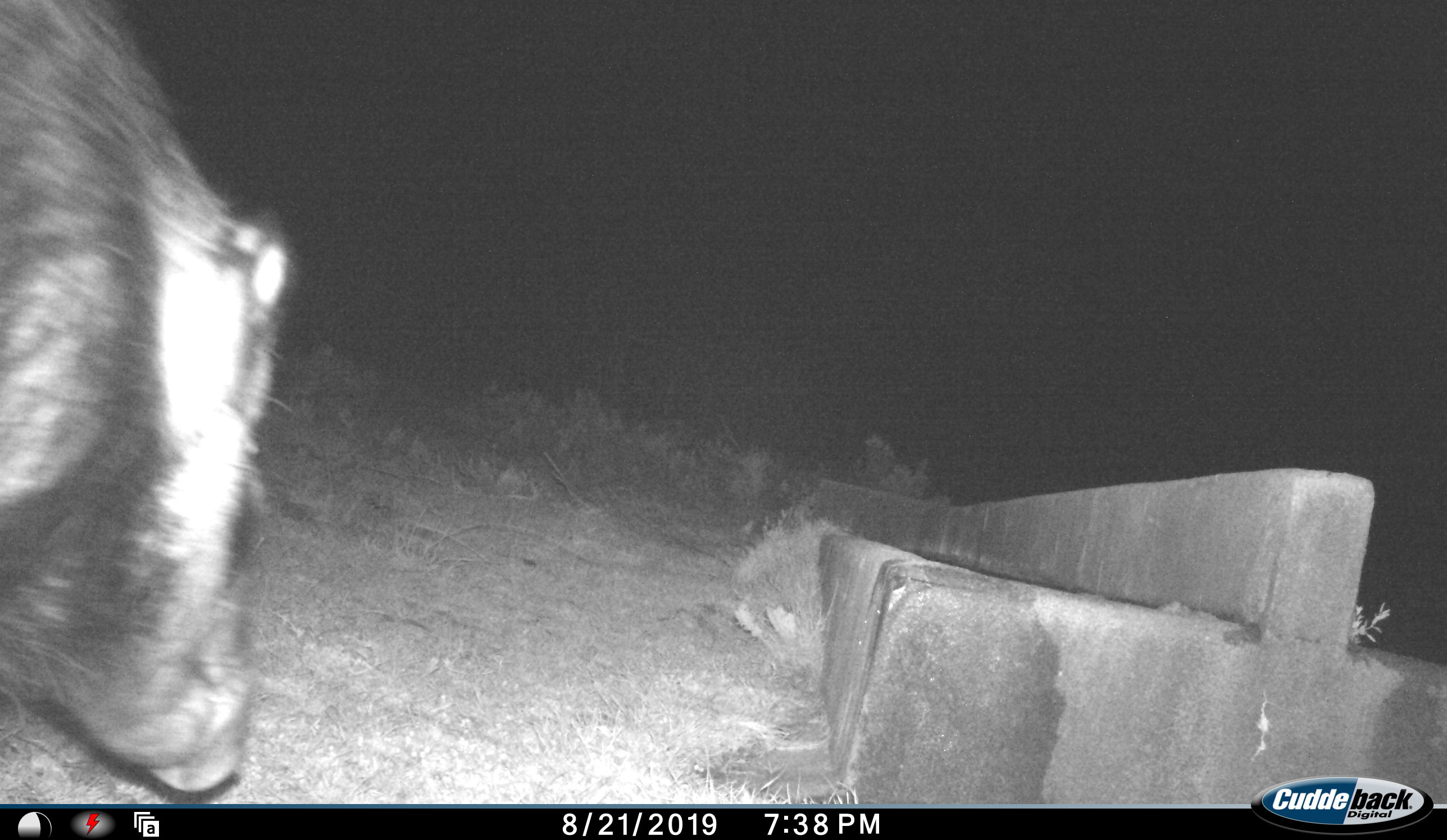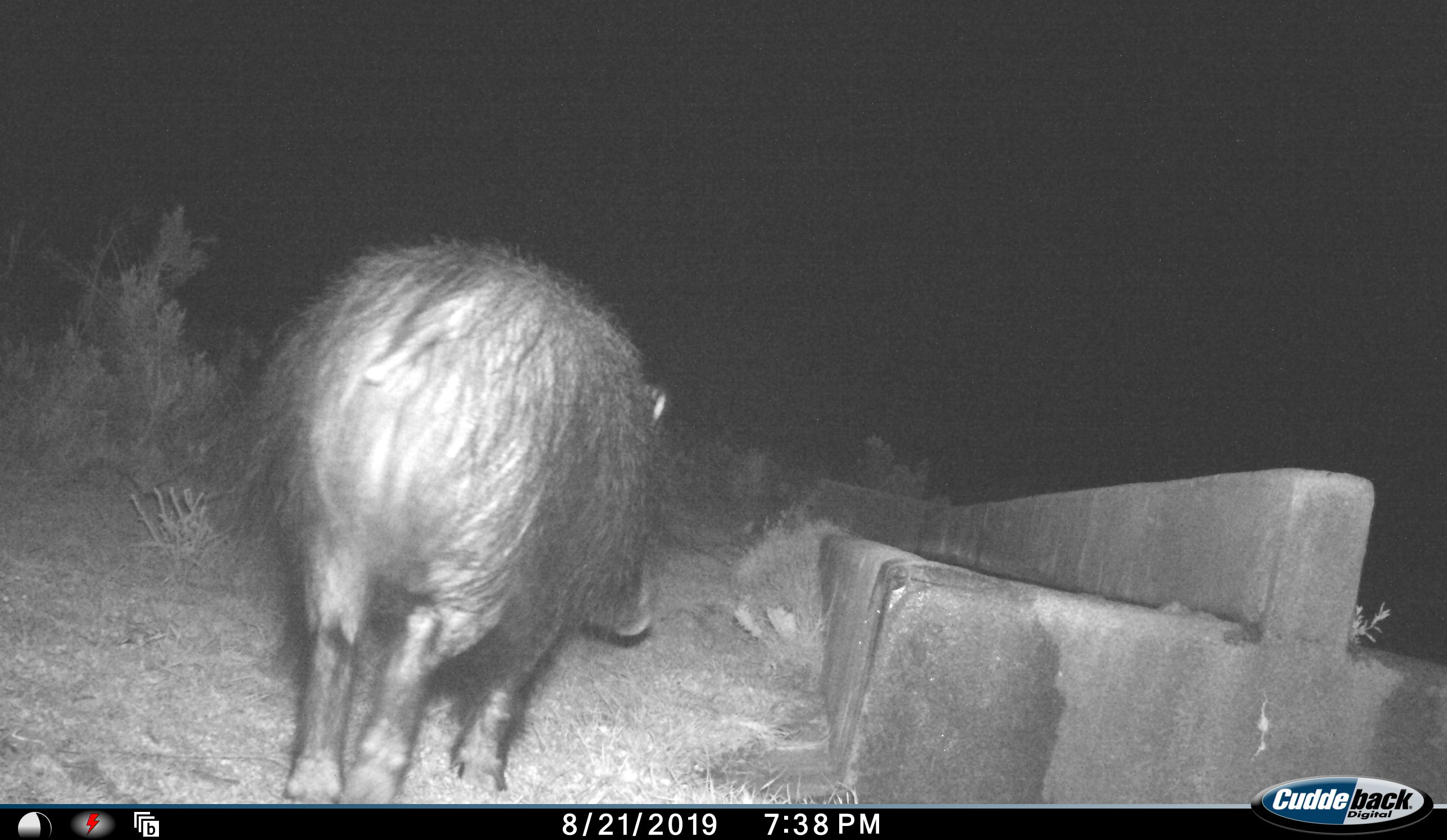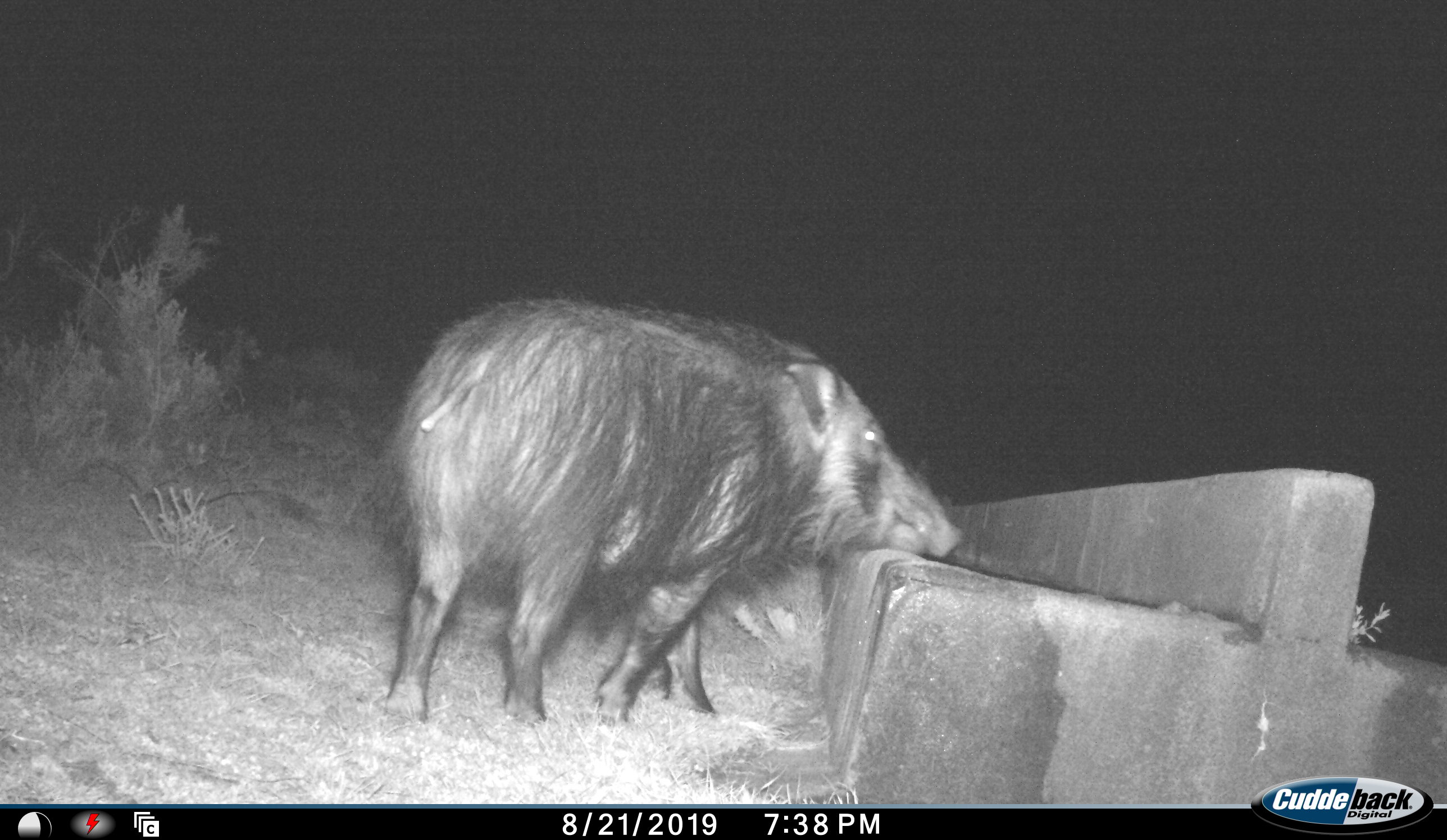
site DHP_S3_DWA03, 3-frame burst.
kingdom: Animalia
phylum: Chordata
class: Mammalia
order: Artiodactyla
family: Suidae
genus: Potamochoerus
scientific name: Potamochoerus larvatus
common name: bushpig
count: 1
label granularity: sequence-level